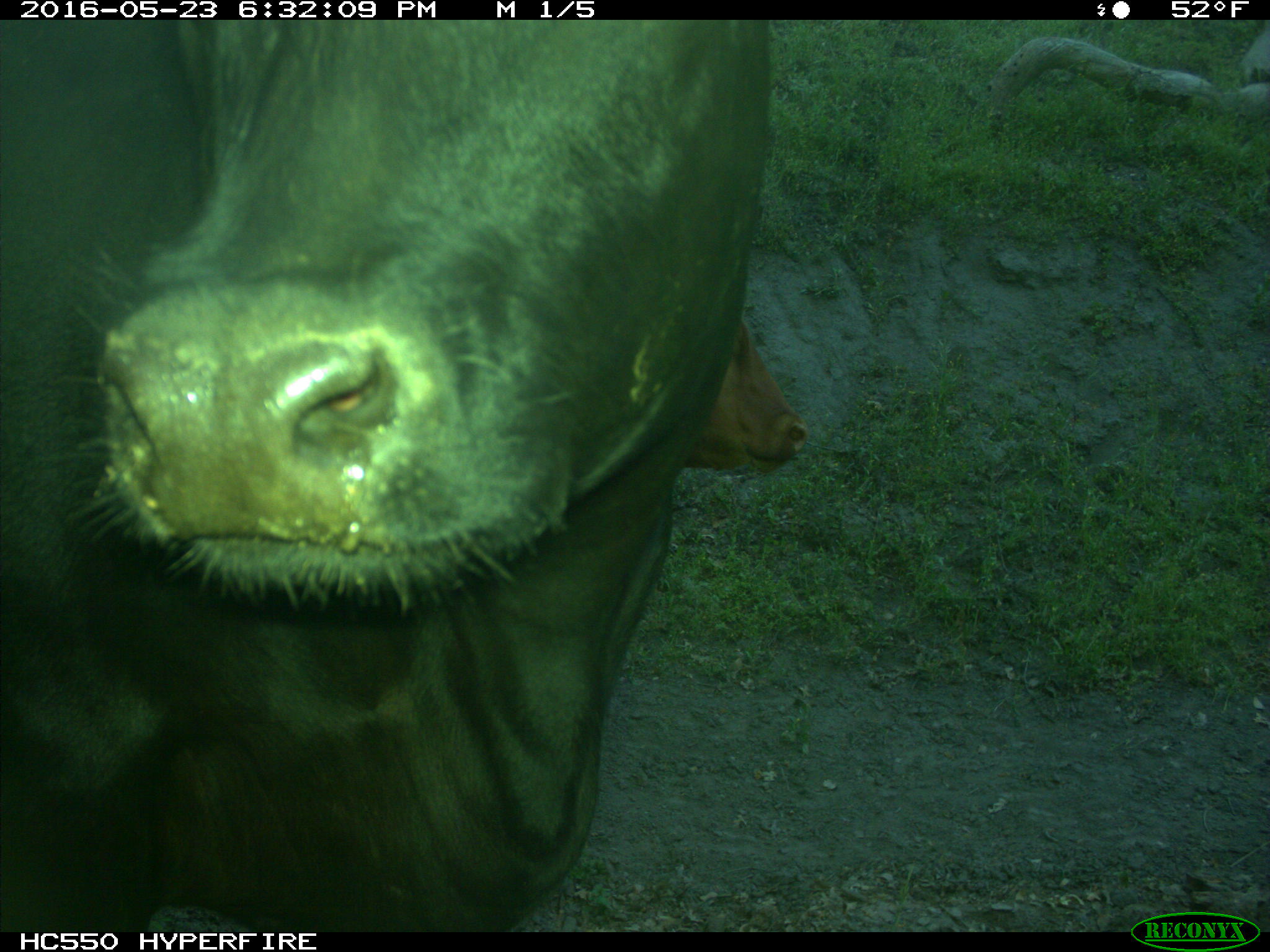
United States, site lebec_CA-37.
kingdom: Animalia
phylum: Chordata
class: Mammalia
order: Artiodactyla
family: Bovidae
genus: Bos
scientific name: Bos taurus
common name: domestic cow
Bos taurus (domestic cow).